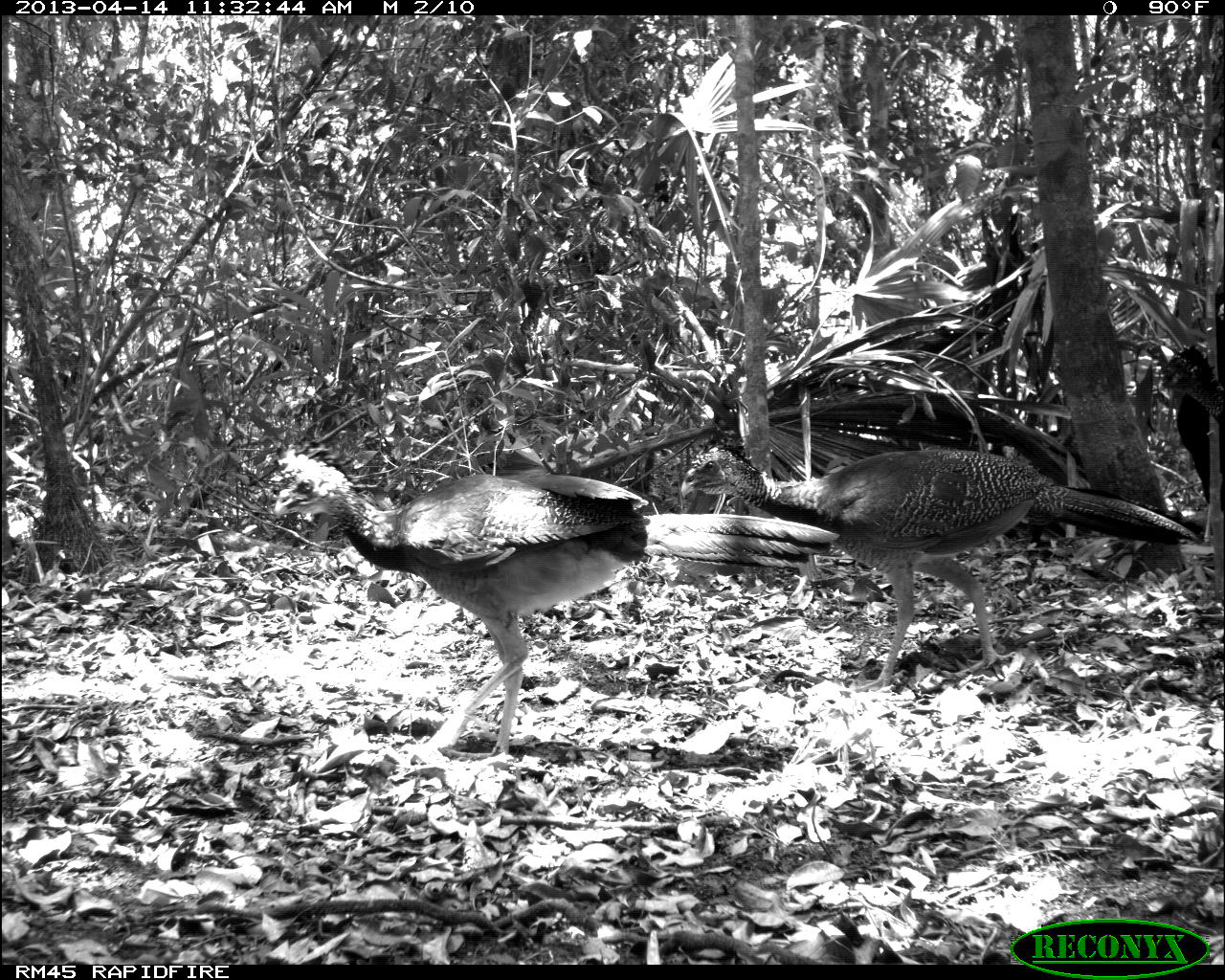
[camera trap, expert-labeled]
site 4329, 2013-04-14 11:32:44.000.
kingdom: Animalia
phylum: Chordata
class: Aves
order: Galliformes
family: Cracidae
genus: Crax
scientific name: Crax rubra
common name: great curassow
Crax rubra (great curassow), count 3.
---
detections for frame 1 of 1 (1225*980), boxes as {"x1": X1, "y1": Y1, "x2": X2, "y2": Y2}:
crax rubra: {"x1": 271, "y1": 459, "x2": 839, "y2": 758}; {"x1": 680, "y1": 445, "x2": 1192, "y2": 695}; {"x1": 1162, "y1": 341, "x2": 1223, "y2": 416}